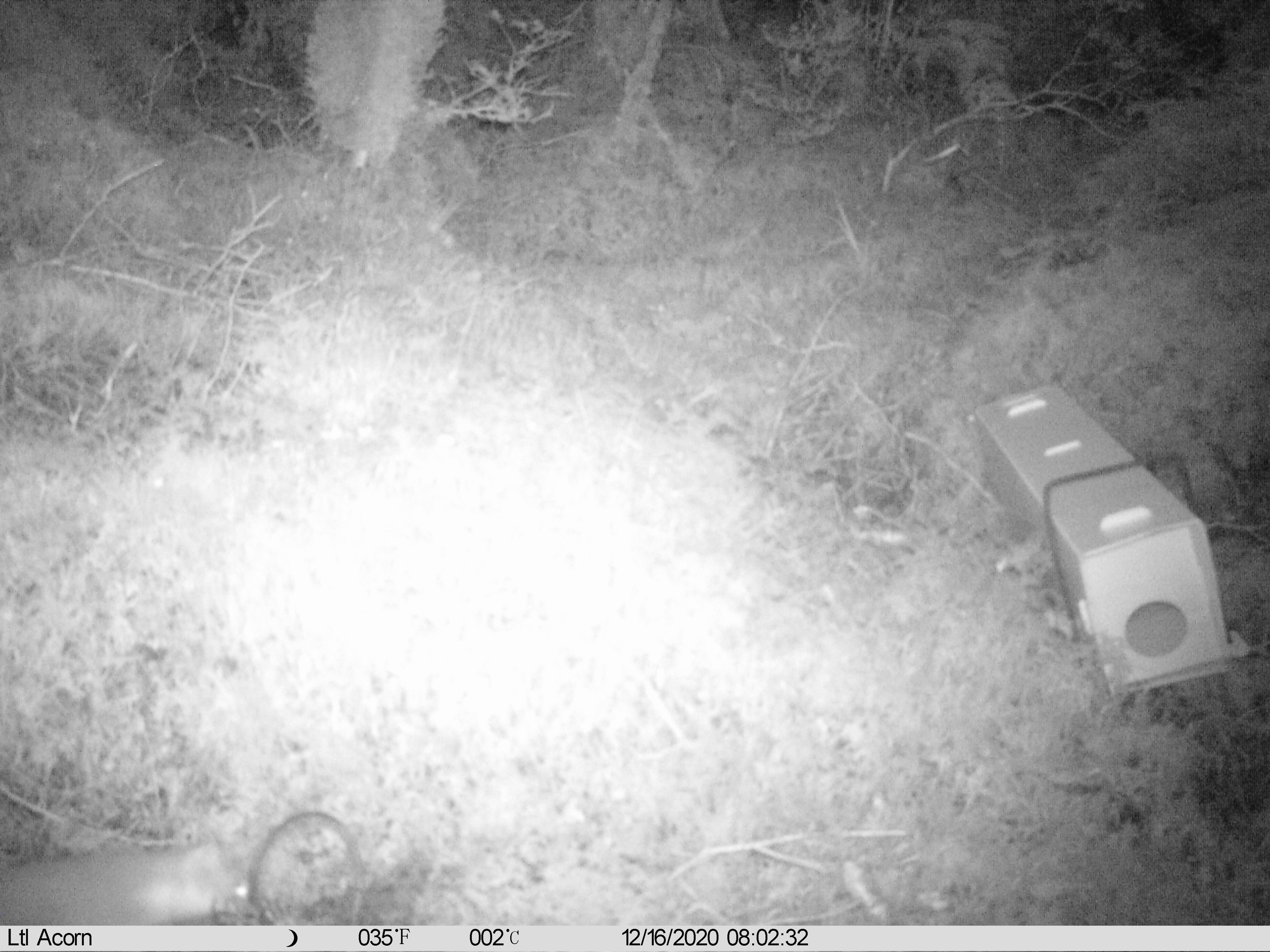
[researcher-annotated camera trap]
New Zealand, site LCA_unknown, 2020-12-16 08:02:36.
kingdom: Animalia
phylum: Chordata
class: Mammalia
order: Carnivora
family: Mustelidae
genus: Mustela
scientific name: Mustela erminea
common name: stoat